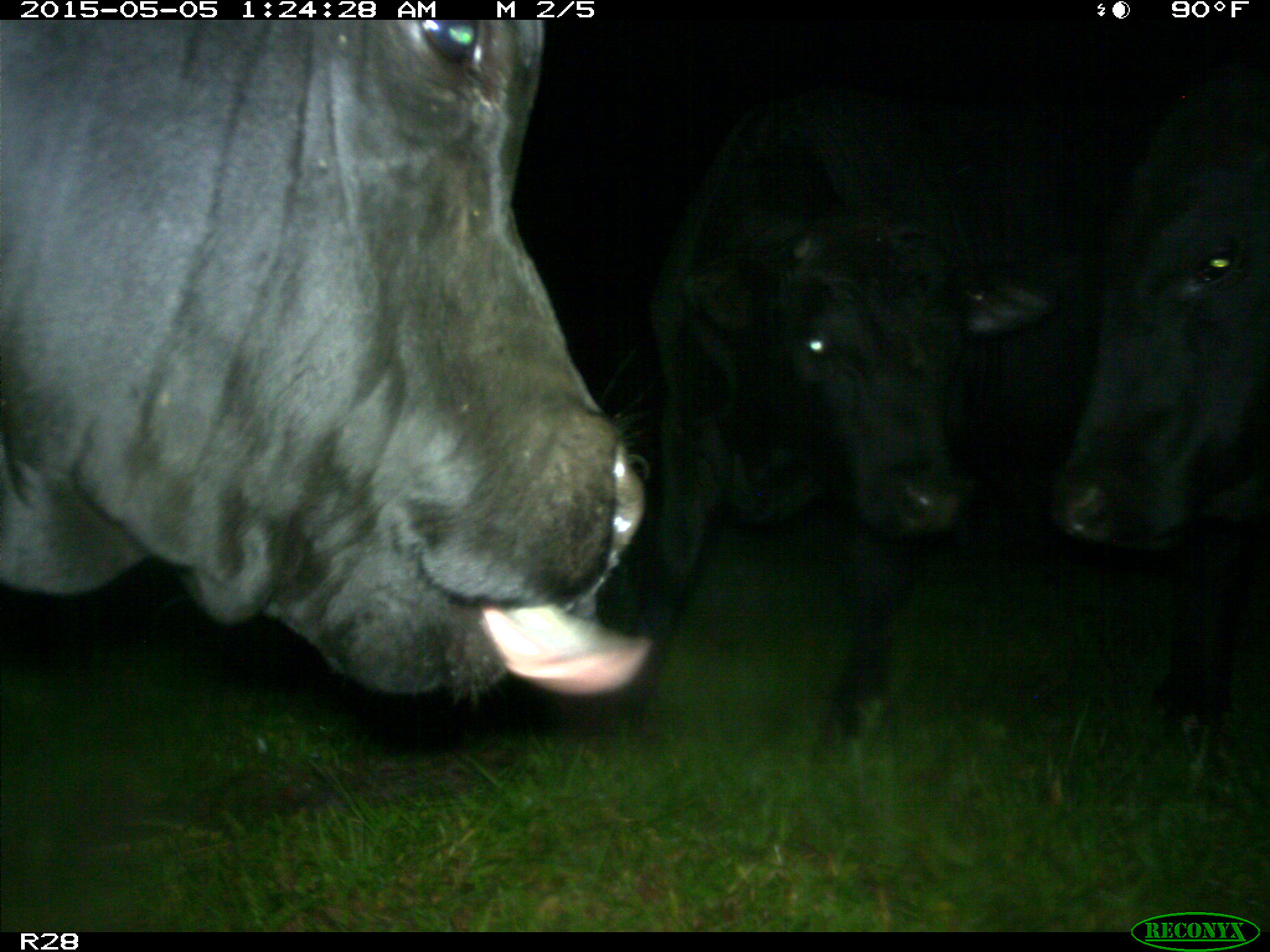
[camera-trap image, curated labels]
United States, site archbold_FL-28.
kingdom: Animalia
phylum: Chordata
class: Mammalia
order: Artiodactyla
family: Bovidae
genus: Bos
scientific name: Bos taurus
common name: domestic cow